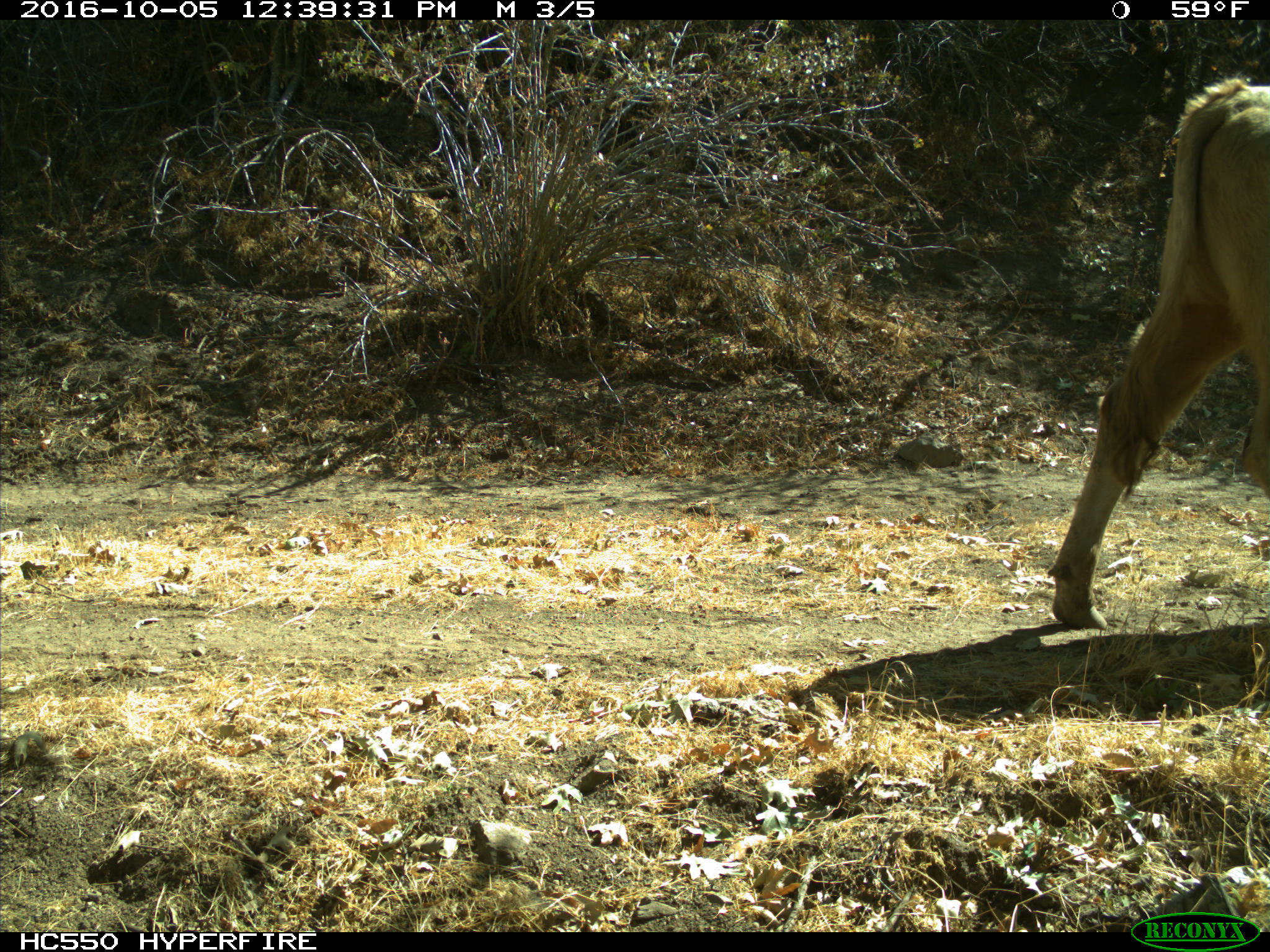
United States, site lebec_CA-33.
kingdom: Animalia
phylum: Chordata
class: Mammalia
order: Artiodactyla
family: Bovidae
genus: Bos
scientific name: Bos taurus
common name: domestic cow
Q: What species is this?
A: Bos taurus (domestic cow).